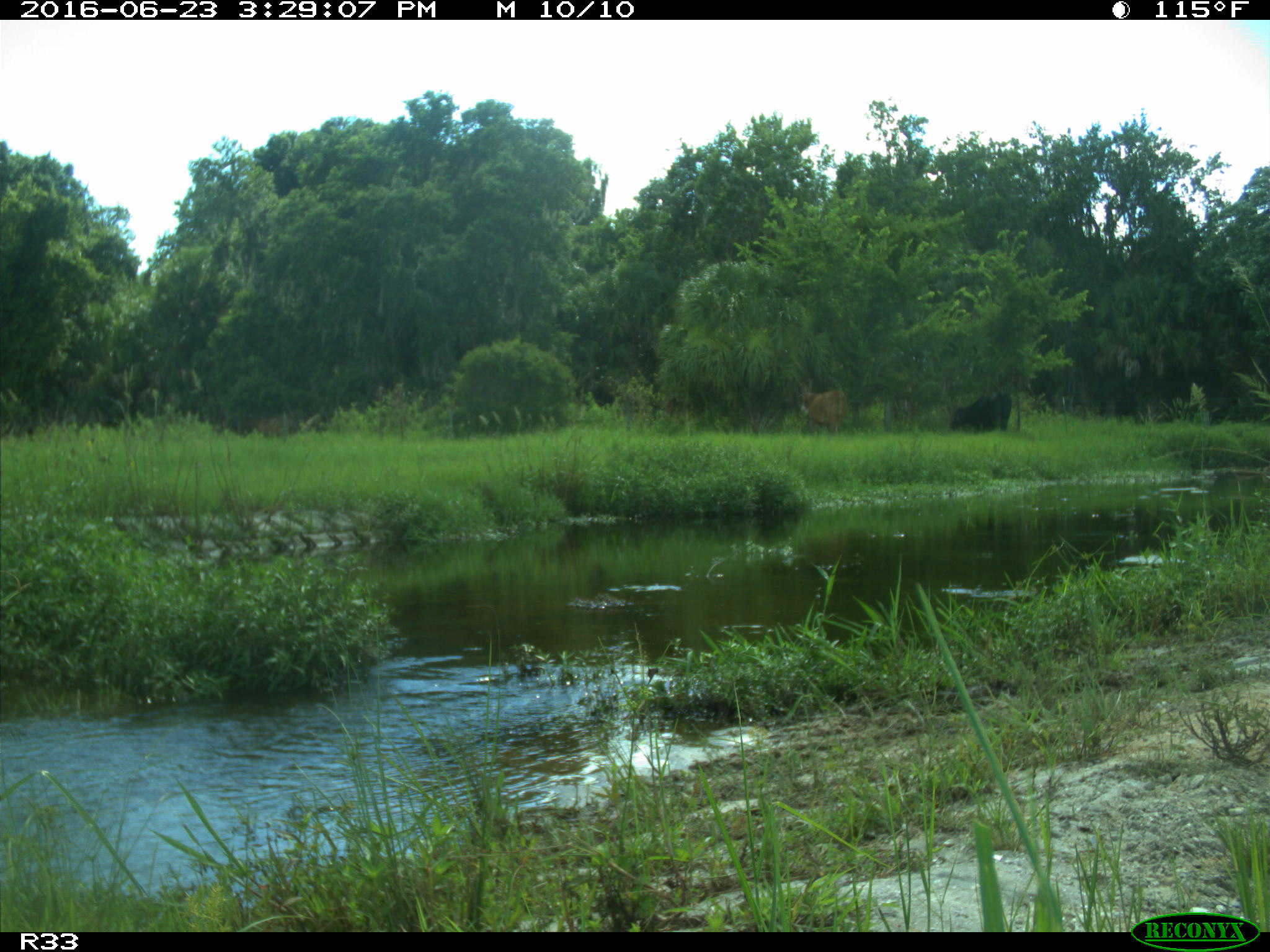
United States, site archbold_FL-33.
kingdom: Animalia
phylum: Chordata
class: Mammalia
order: Artiodactyla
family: Bovidae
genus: Bos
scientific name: Bos taurus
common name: domestic cow